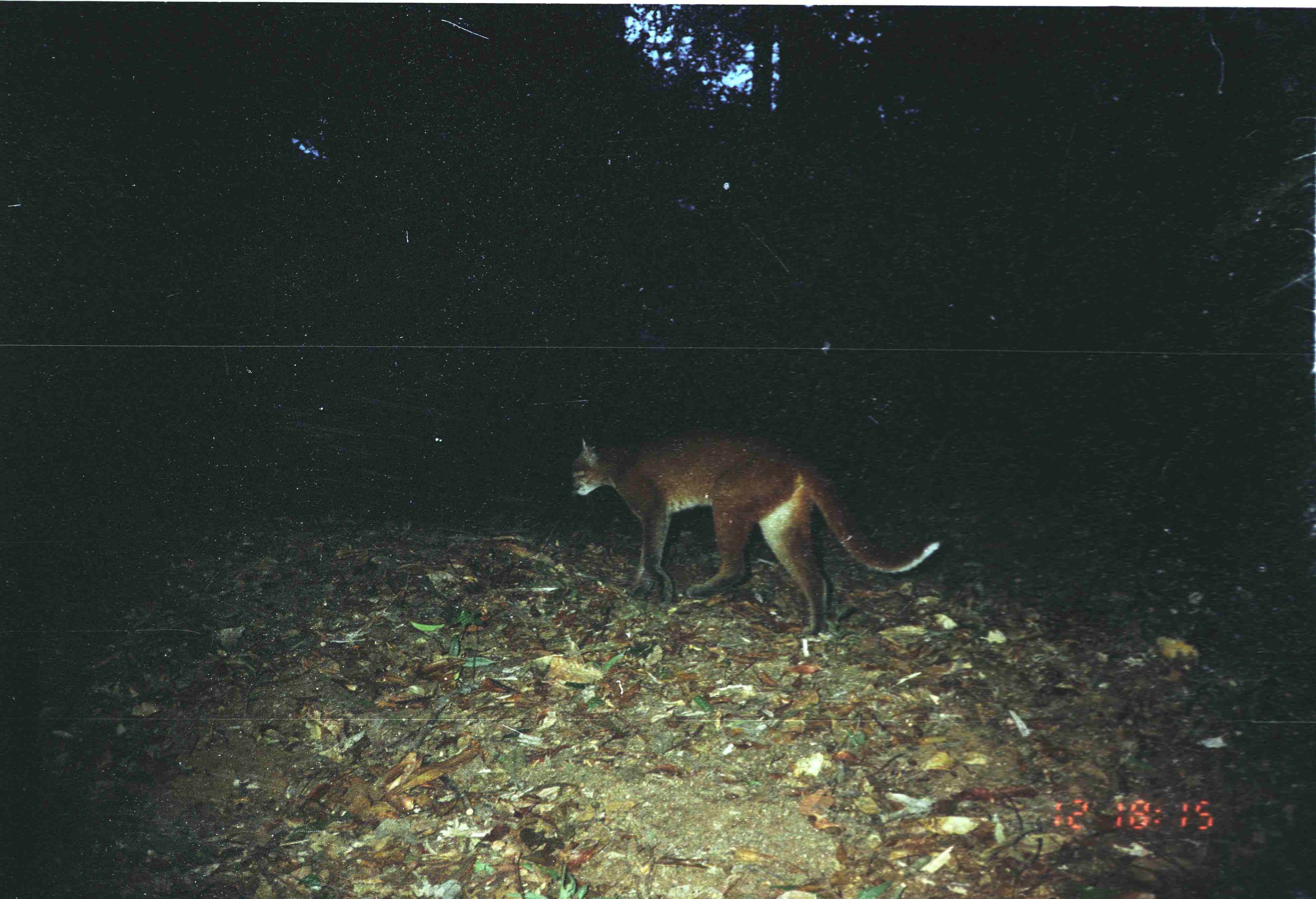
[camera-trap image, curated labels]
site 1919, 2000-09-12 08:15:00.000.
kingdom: Animalia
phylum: Chordata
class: Mammalia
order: Carnivora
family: Felidae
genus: Catopuma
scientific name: Catopuma temminckii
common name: asian golden cat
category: pardofelis temminckii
Pardofelis temminckii (asian golden cat) (Catopuma temminckii), count 1.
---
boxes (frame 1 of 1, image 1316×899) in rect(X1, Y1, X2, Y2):
pardofelis temminckii: rect(565, 424, 941, 638)